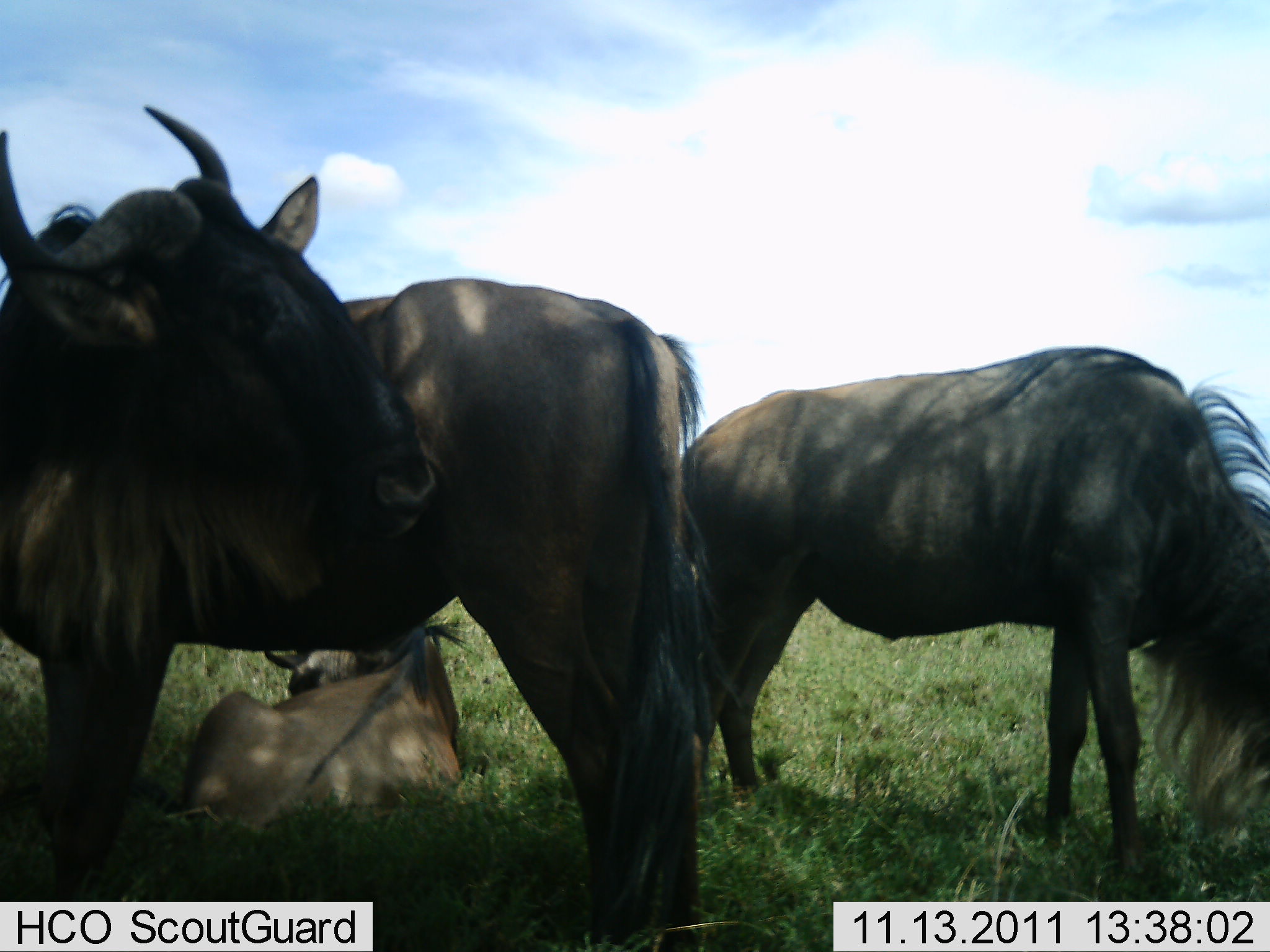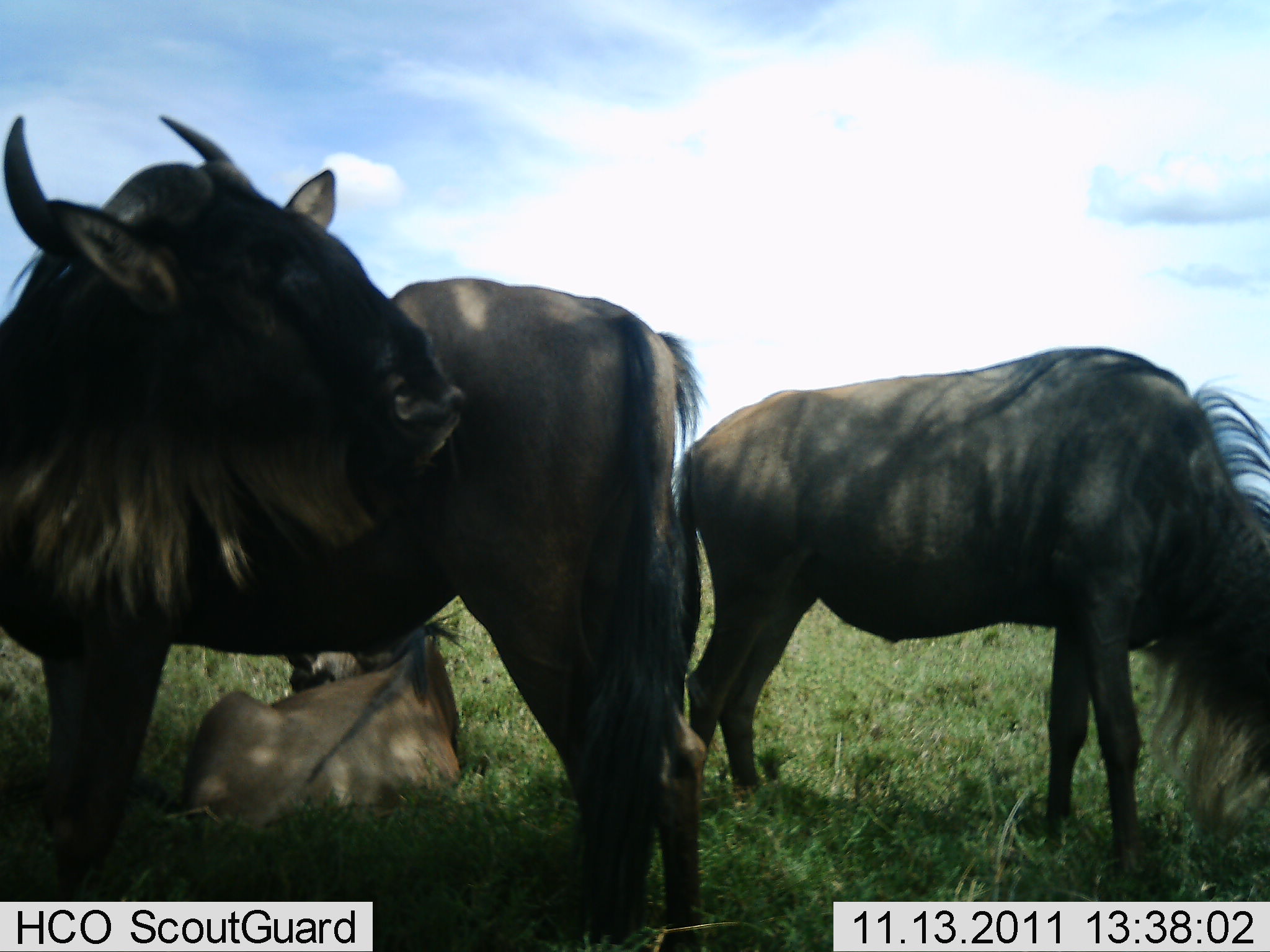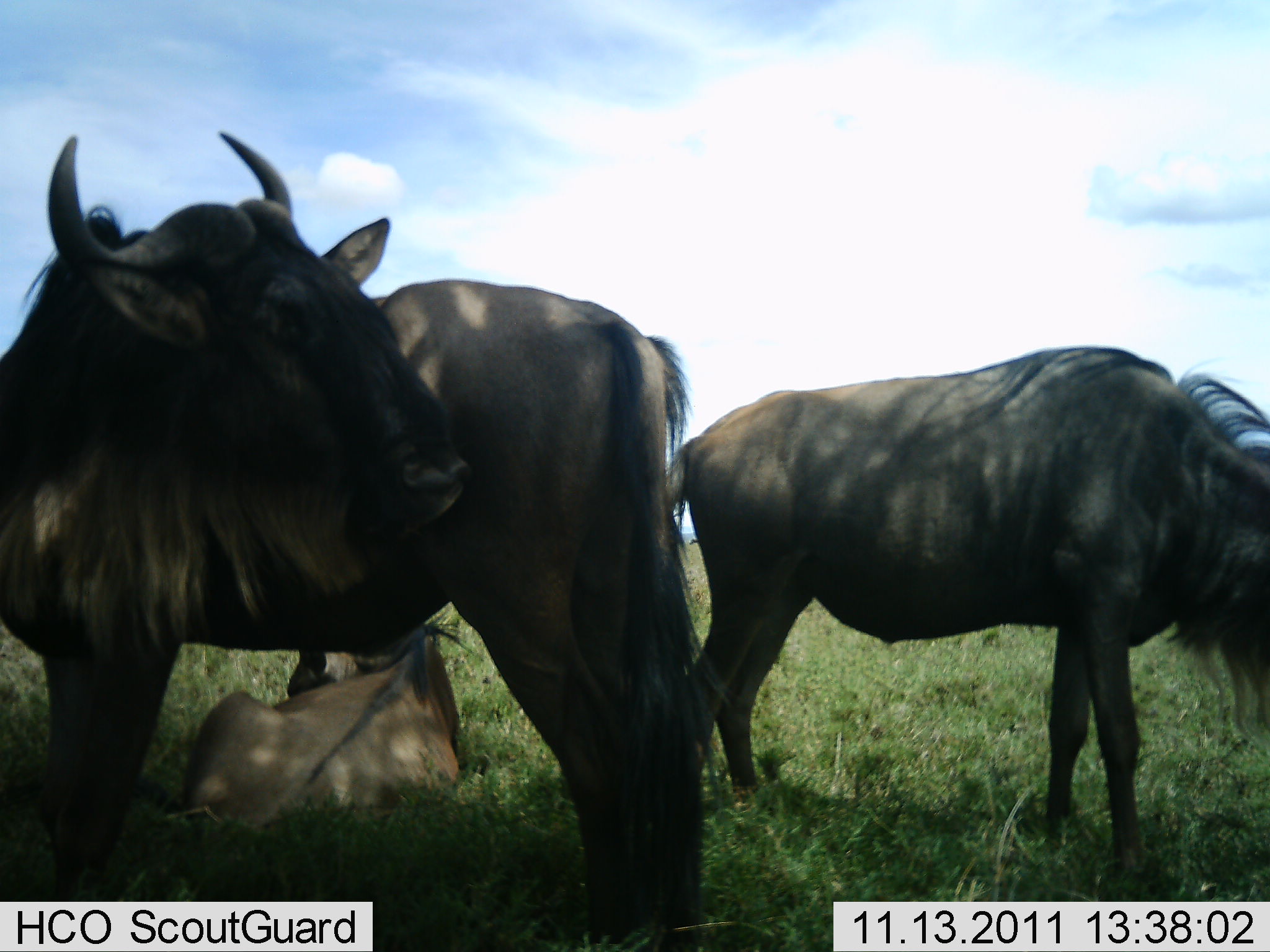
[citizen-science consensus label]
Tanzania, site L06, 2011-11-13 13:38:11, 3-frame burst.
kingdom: Animalia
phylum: Chordata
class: Mammalia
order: Artiodactyla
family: Bovidae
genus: Connochaetes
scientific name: Connochaetes taurinus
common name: blue wildebeest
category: wildebeest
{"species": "wildebeest (blue wildebeest) (Connochaetes taurinus)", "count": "3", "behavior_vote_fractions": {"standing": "92%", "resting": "100%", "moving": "0%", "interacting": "8%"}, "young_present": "0%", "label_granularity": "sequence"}